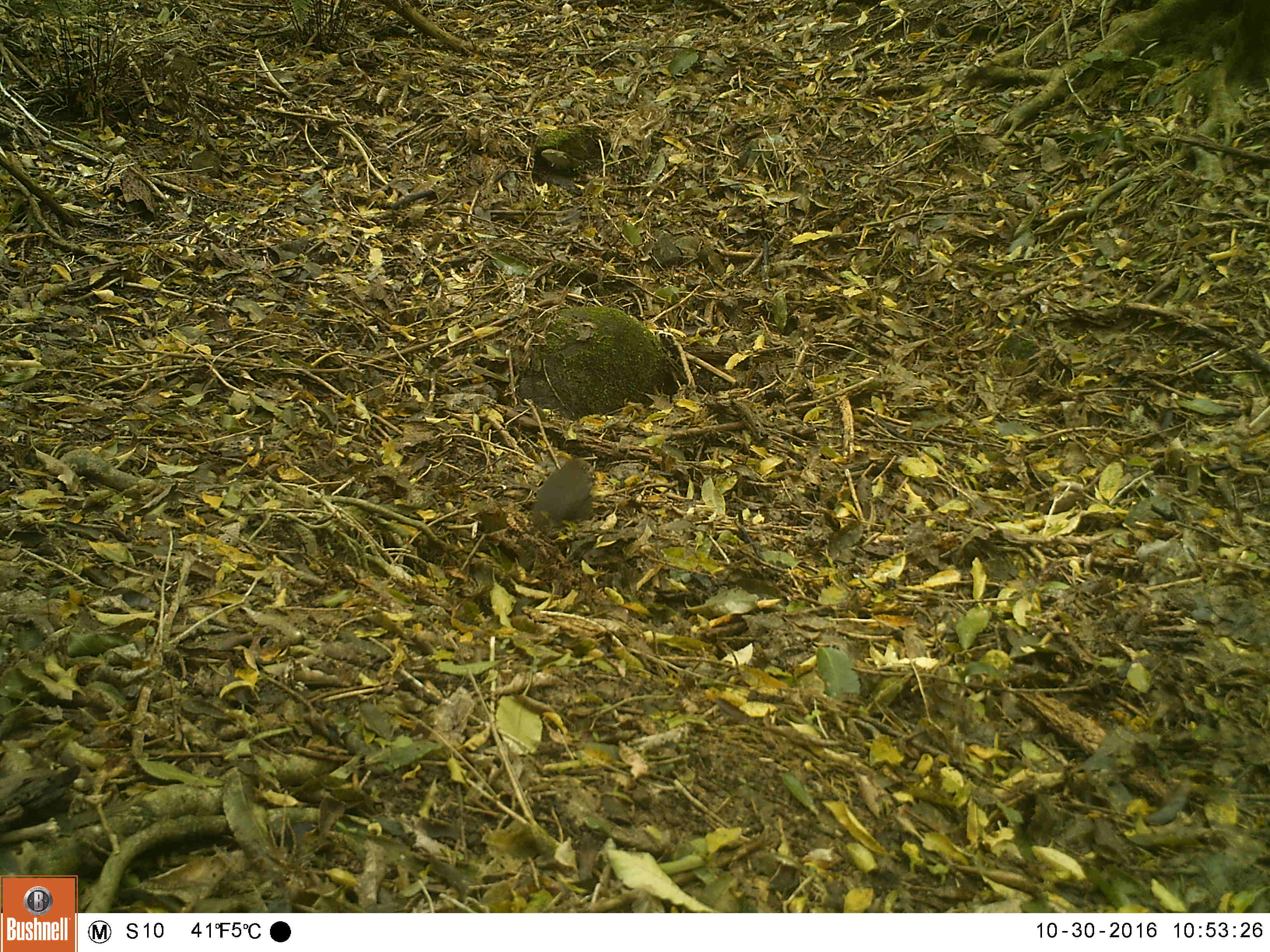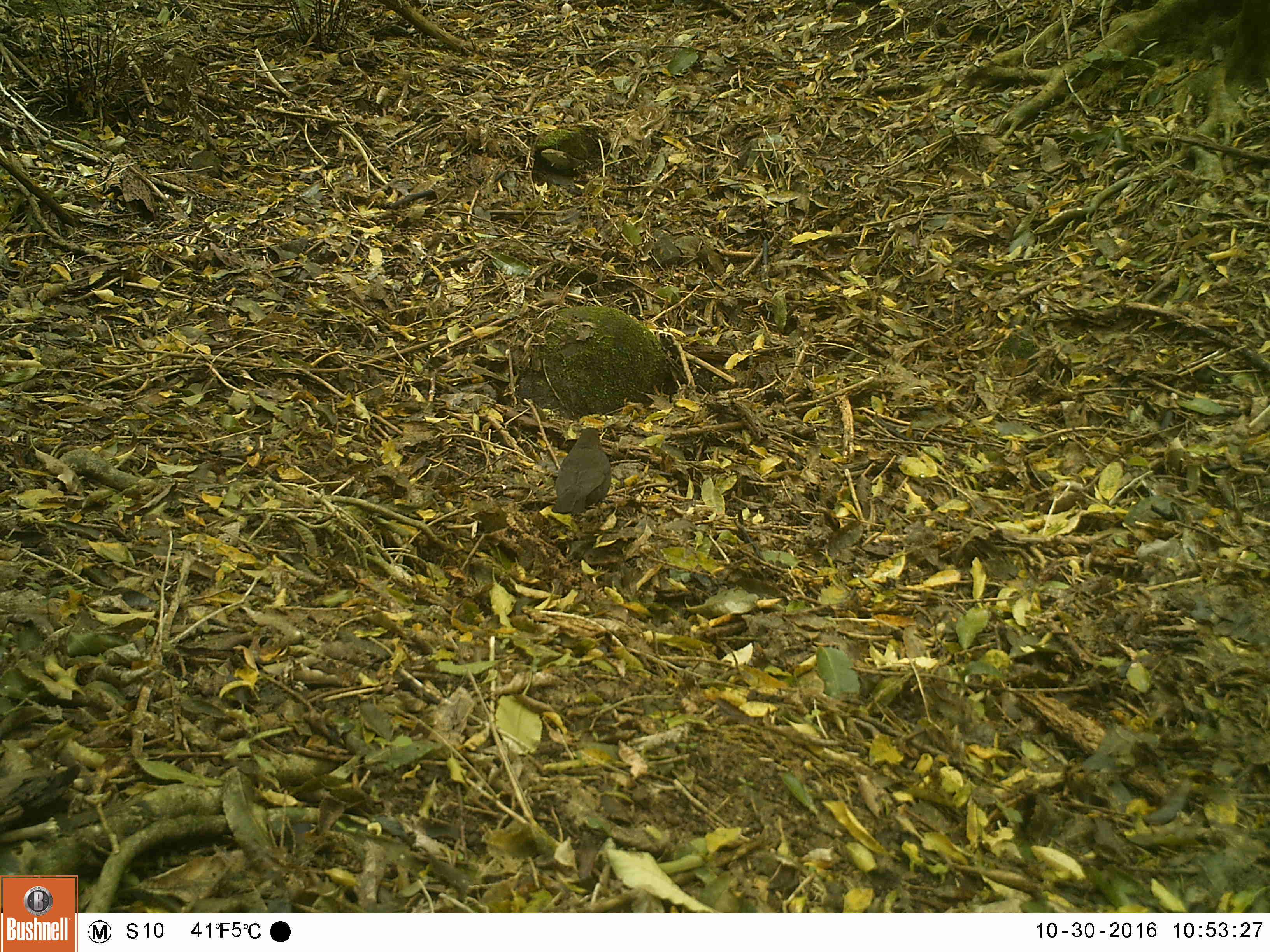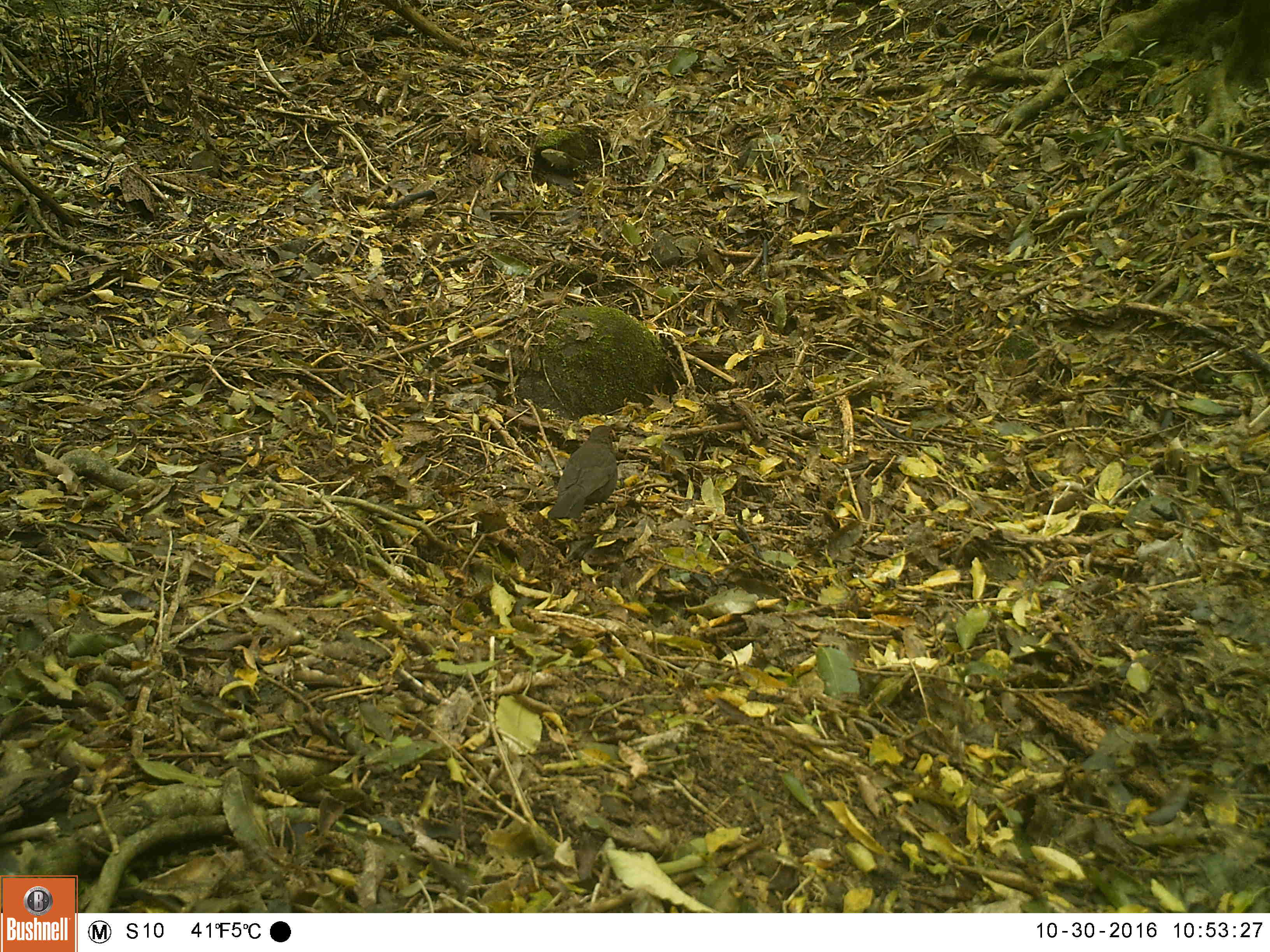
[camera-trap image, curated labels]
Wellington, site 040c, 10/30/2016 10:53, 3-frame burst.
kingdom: Animalia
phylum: Chordata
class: Aves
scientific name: Aves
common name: bird